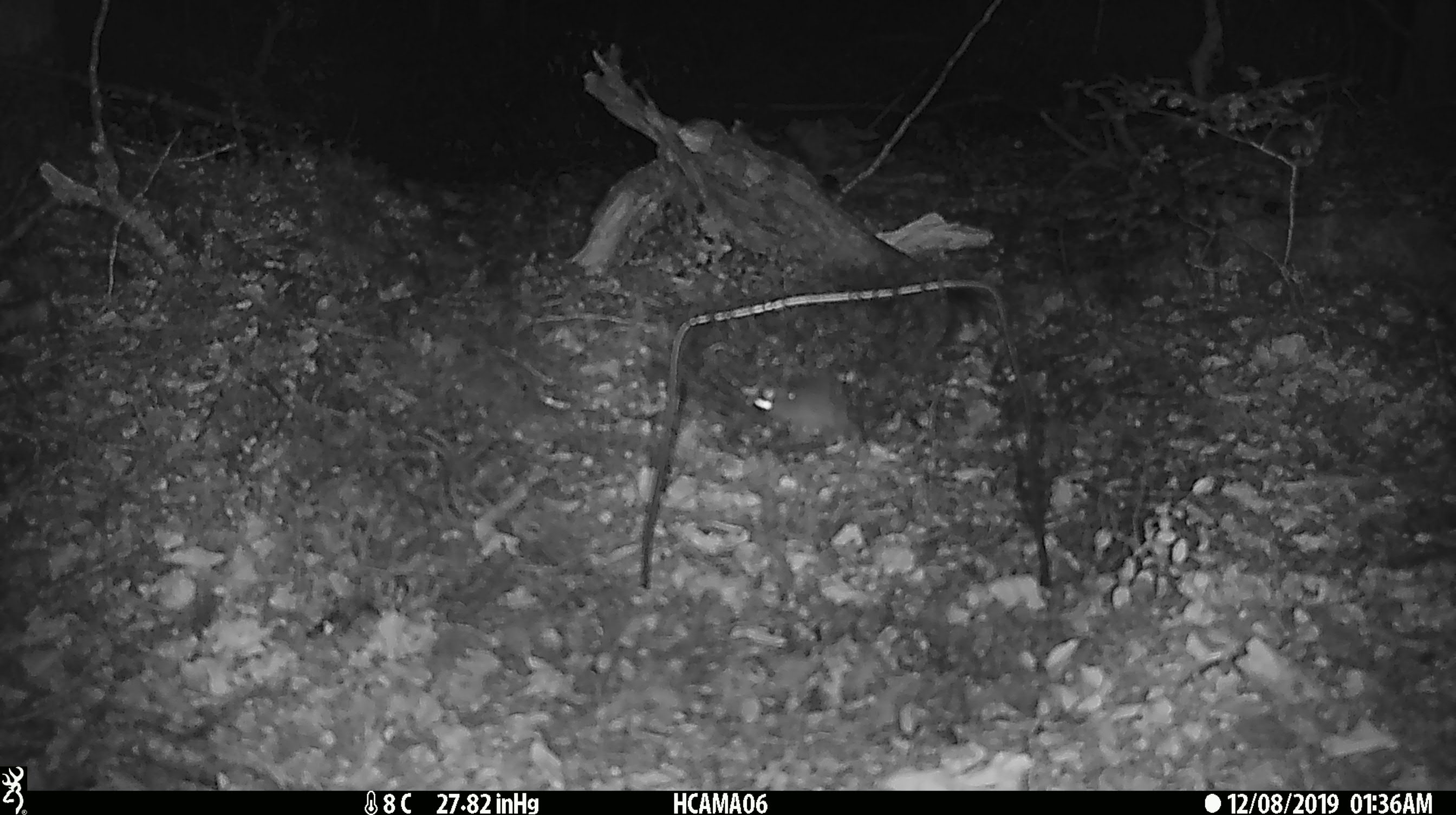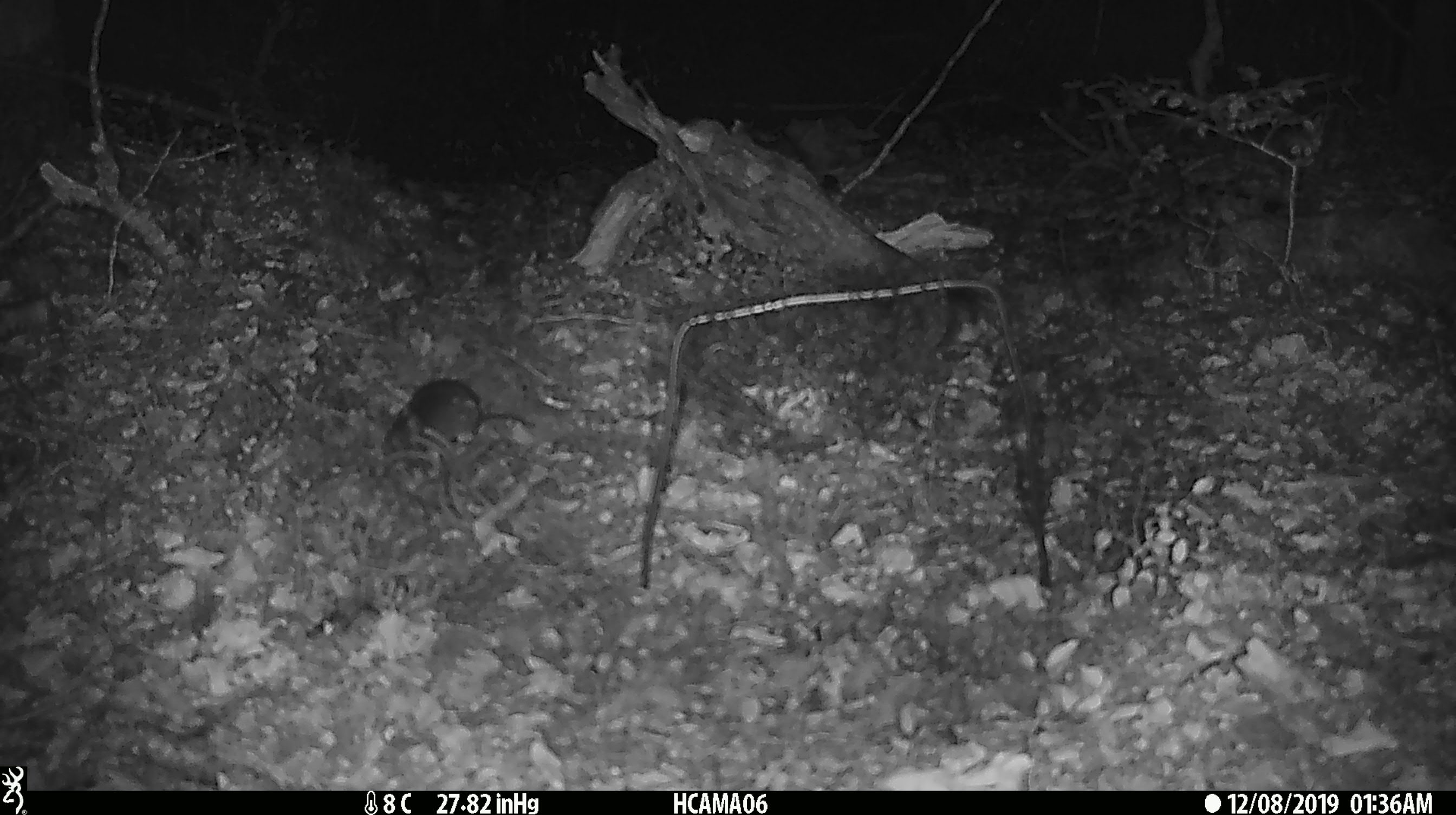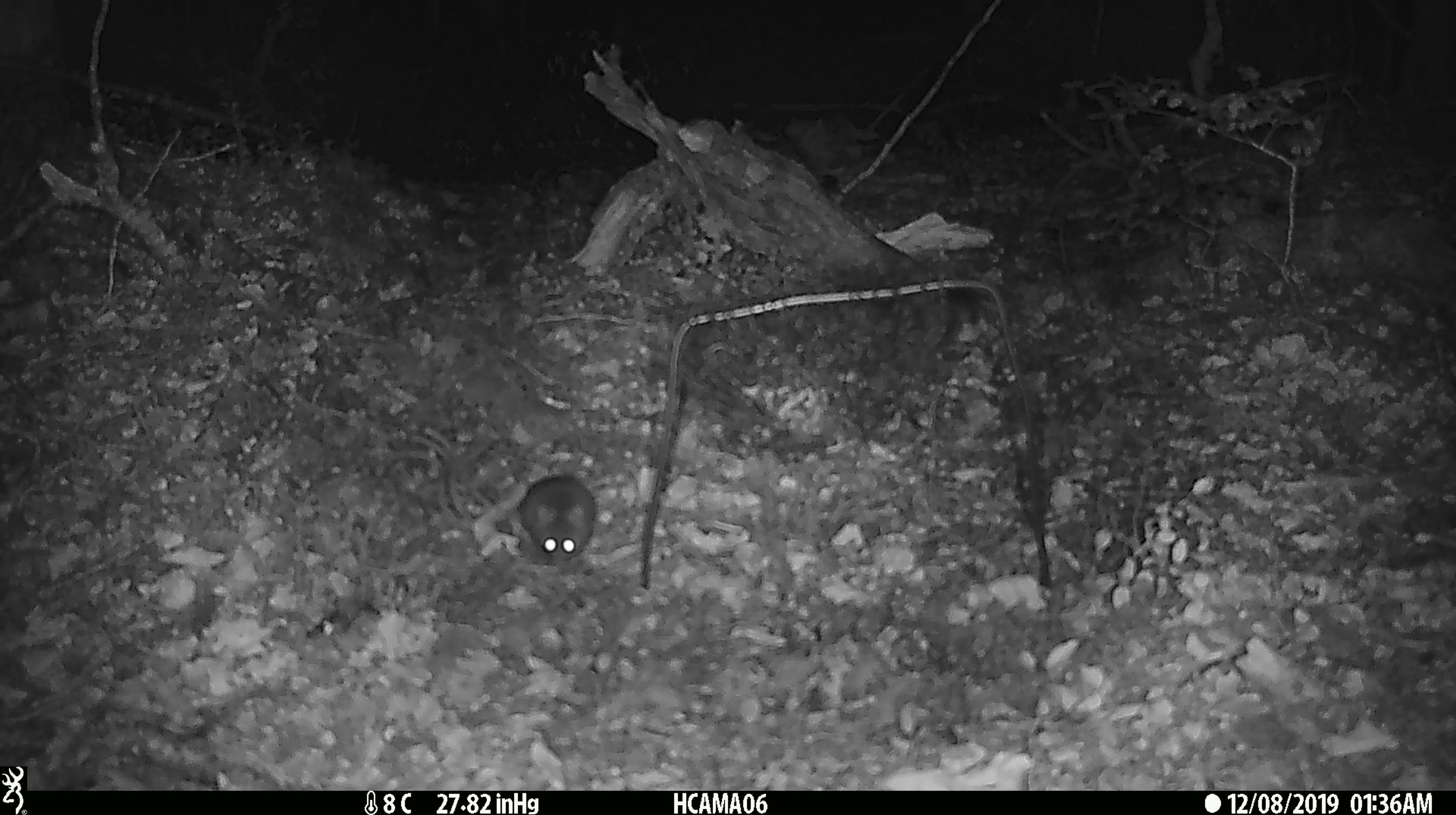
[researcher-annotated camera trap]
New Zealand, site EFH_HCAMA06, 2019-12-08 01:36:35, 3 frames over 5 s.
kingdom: Animalia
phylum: Chordata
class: Mammalia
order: Rodentia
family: Muridae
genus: Mus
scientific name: Mus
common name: mouse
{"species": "mouse (Mus)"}